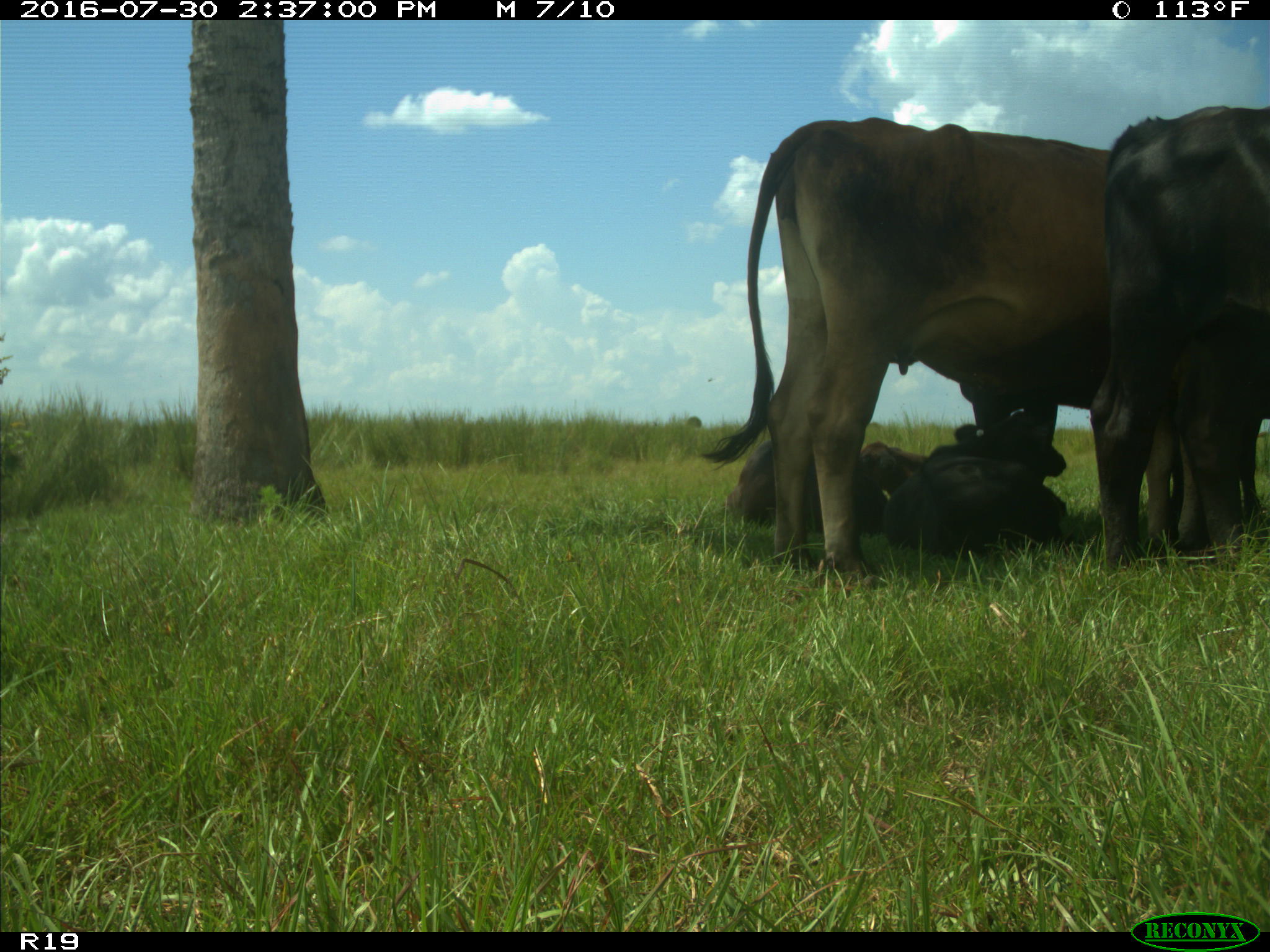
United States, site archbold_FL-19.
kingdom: Animalia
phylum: Chordata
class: Mammalia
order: Artiodactyla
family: Bovidae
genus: Bos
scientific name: Bos taurus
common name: domestic cow